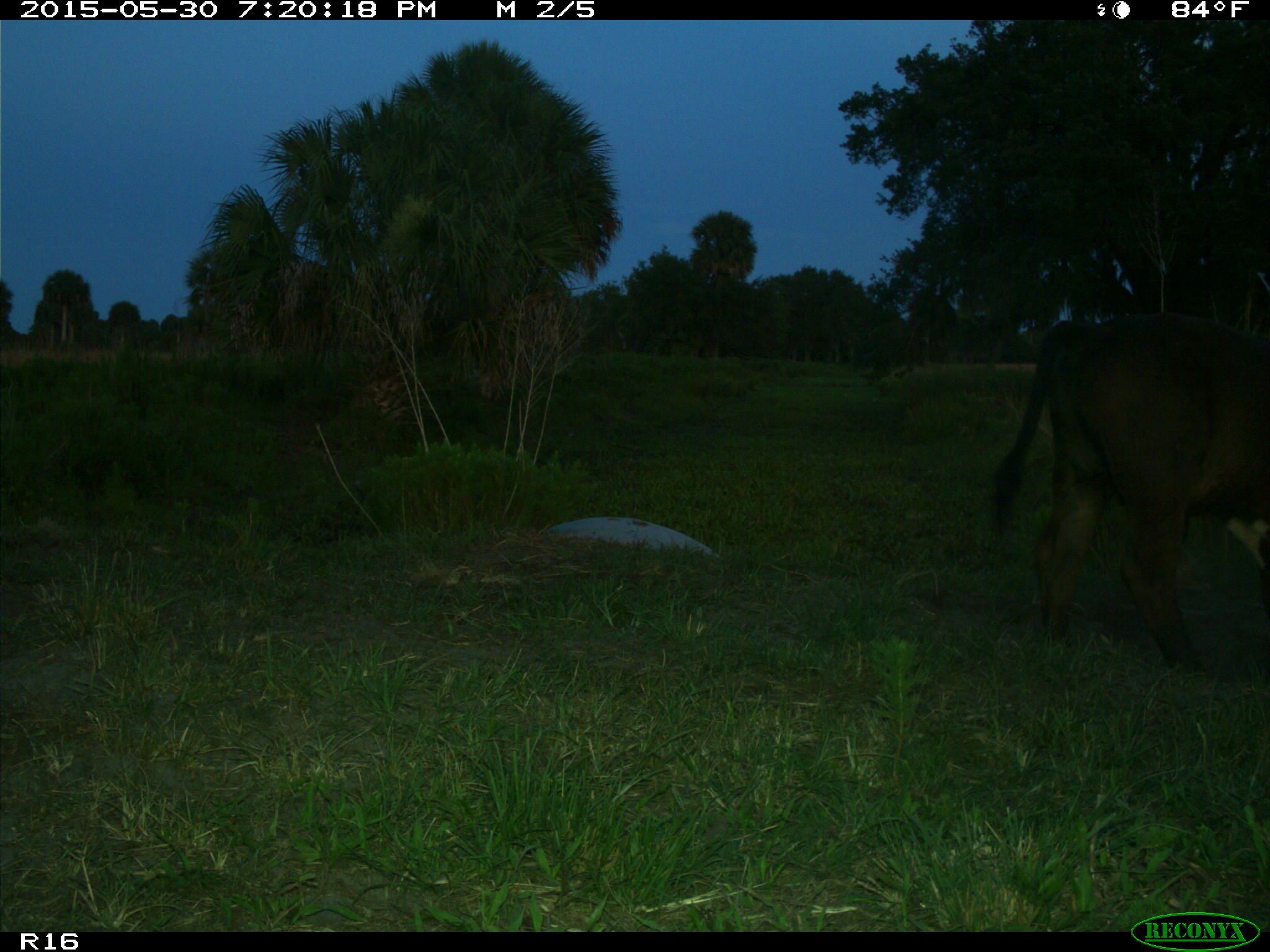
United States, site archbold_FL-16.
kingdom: Animalia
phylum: Chordata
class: Mammalia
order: Artiodactyla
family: Bovidae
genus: Bos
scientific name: Bos taurus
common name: domestic cow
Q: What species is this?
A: Bos taurus (domestic cow).